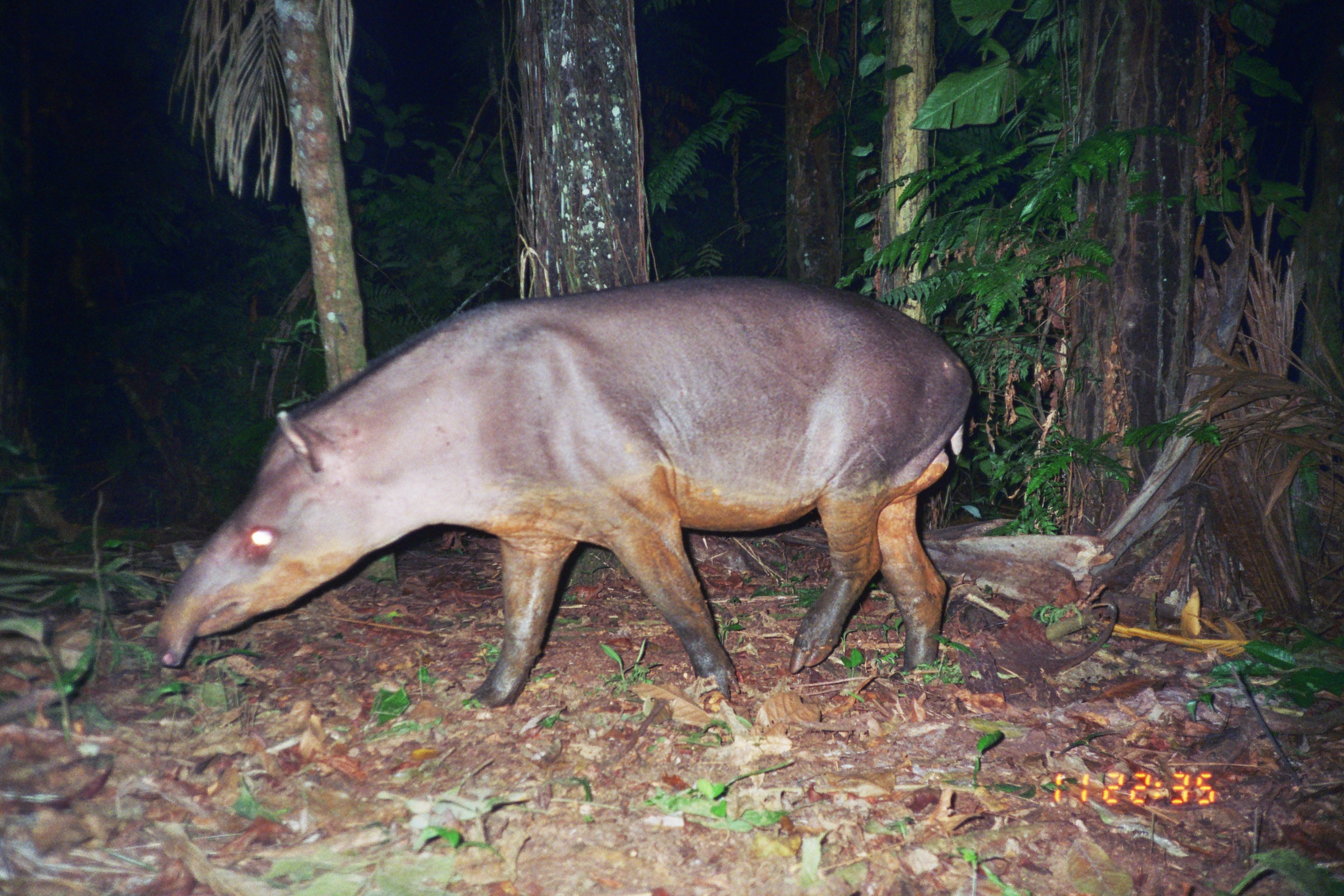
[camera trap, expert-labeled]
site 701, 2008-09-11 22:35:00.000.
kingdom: Animalia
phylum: Chordata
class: Mammalia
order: Perissodactyla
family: Tapiridae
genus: Tapirus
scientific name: Tapirus terrestris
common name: south american tapir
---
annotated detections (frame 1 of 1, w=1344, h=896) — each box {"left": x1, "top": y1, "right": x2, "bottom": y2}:
tapirus terrestris: {"left": 153, "top": 272, "right": 979, "bottom": 709}